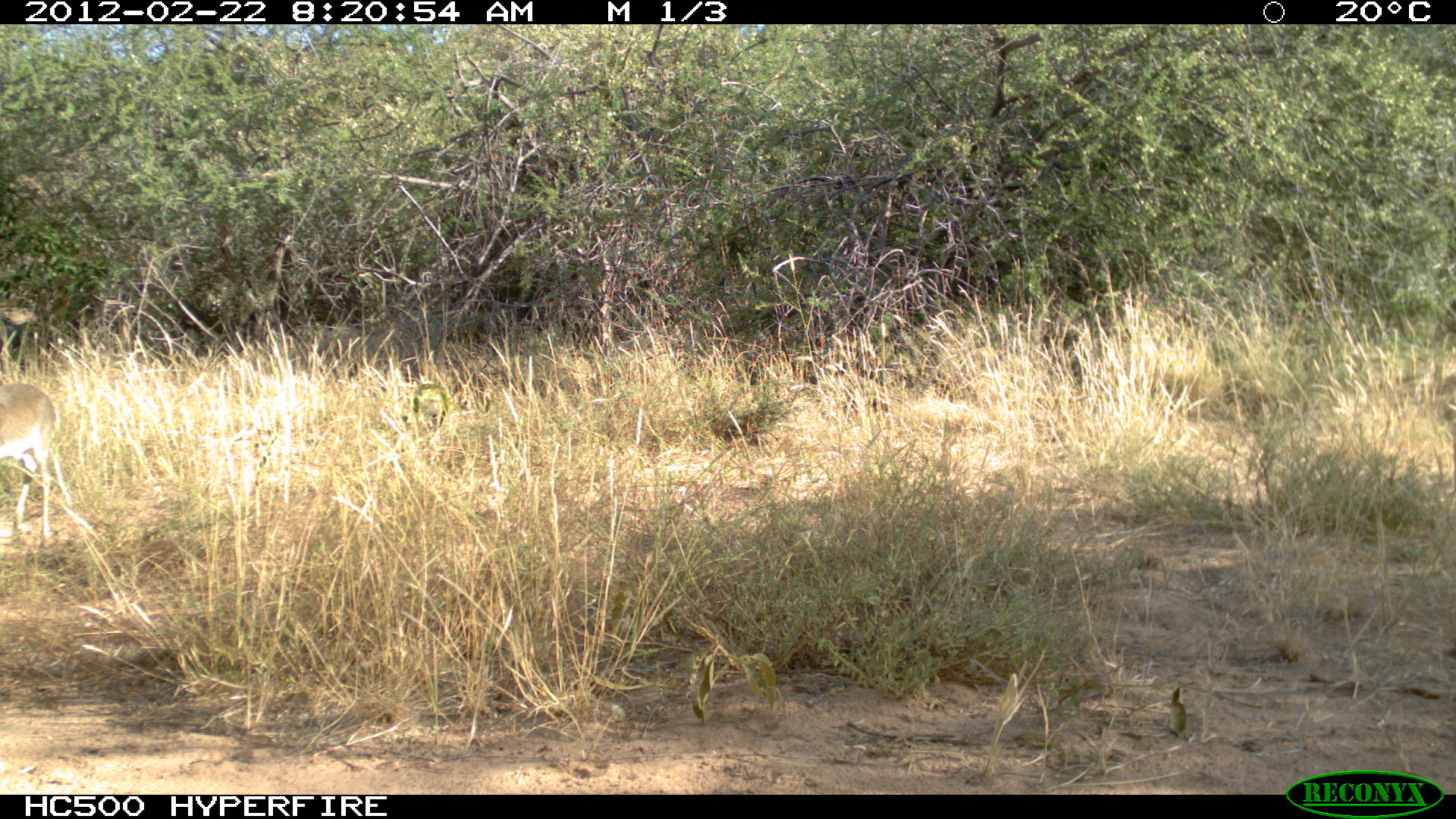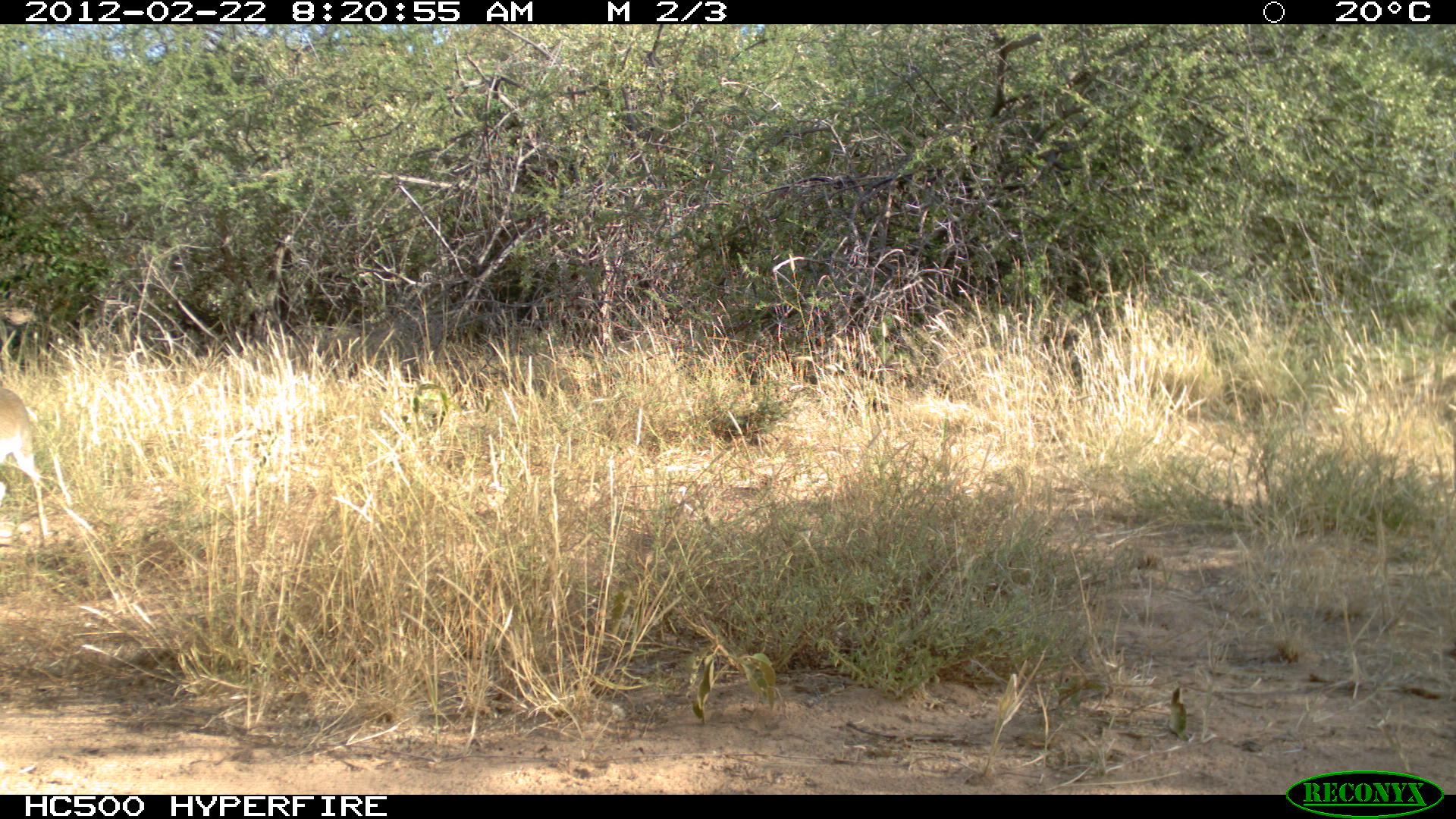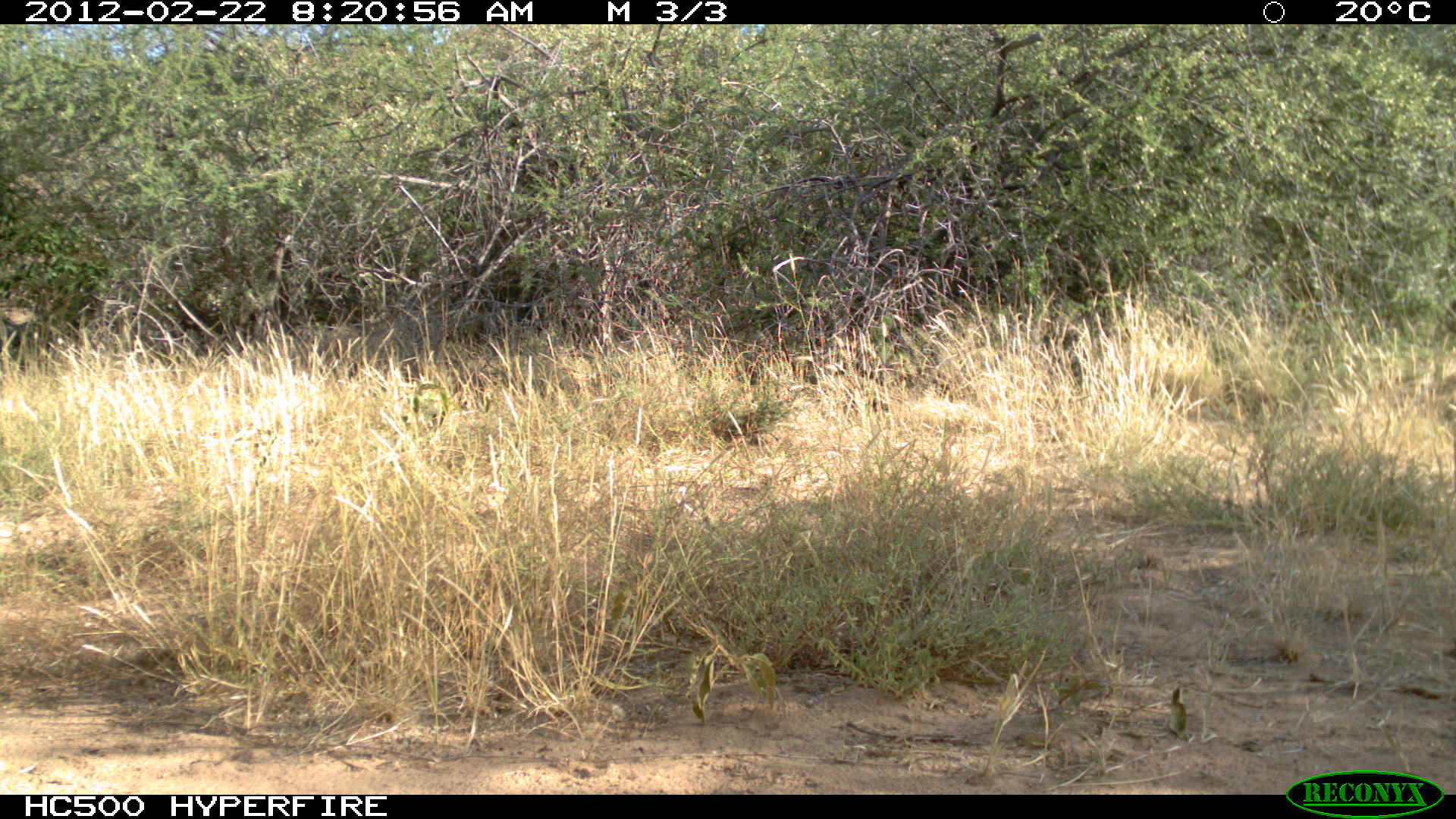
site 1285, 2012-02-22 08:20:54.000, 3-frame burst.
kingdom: Animalia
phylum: Chordata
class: Mammalia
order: Artiodactyla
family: Bovidae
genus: Madoqua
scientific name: Madoqua guentheri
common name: günther's dik-dik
Madoqua guentheri (günther's dik-dik), count 1.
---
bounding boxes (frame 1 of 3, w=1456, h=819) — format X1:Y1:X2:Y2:
madoqua guentheri: 0:377:66:550